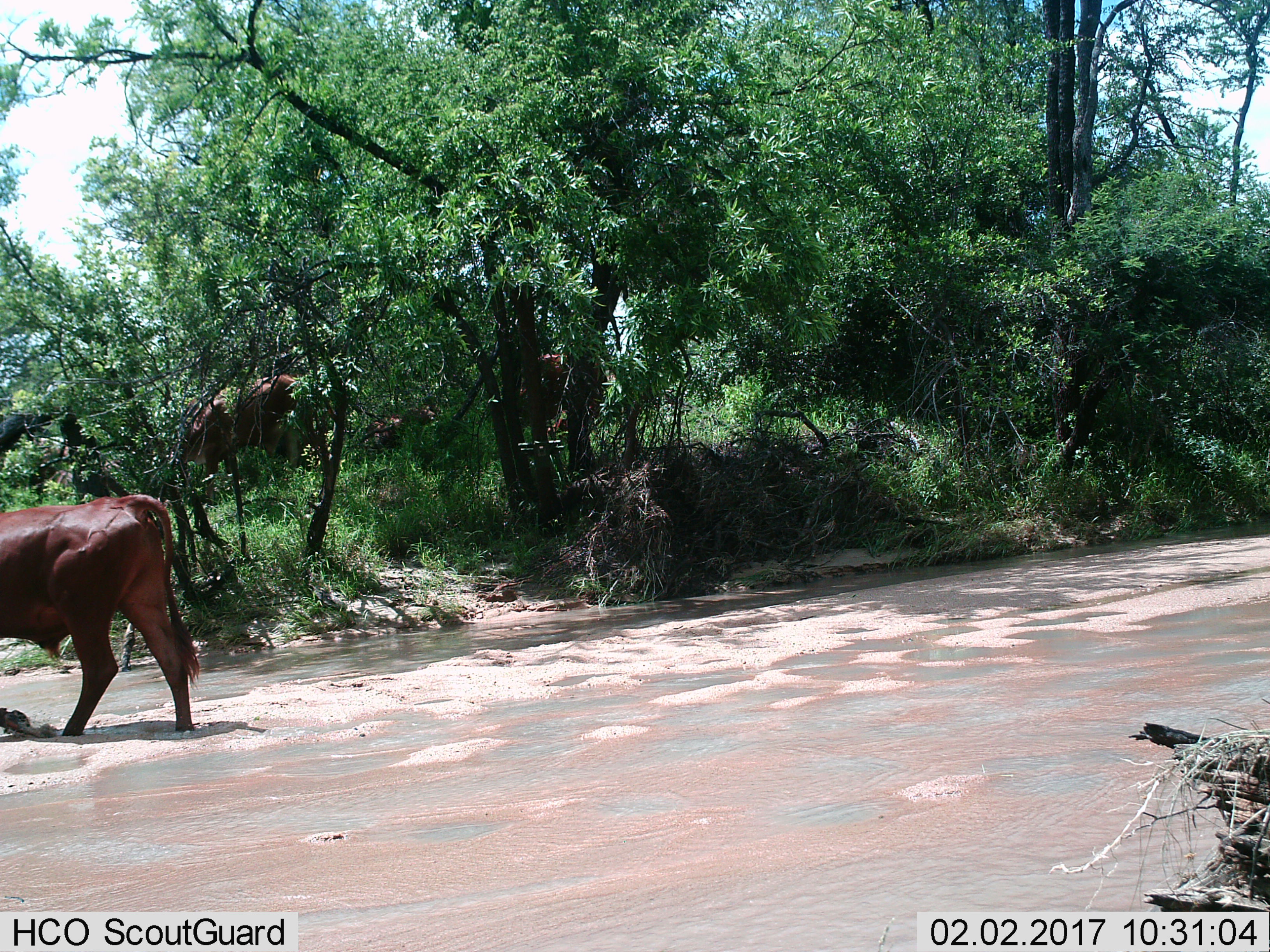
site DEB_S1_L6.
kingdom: Animalia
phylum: Chordata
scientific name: Vertebrata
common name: domestic animal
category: domesticanimal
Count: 3.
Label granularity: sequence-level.